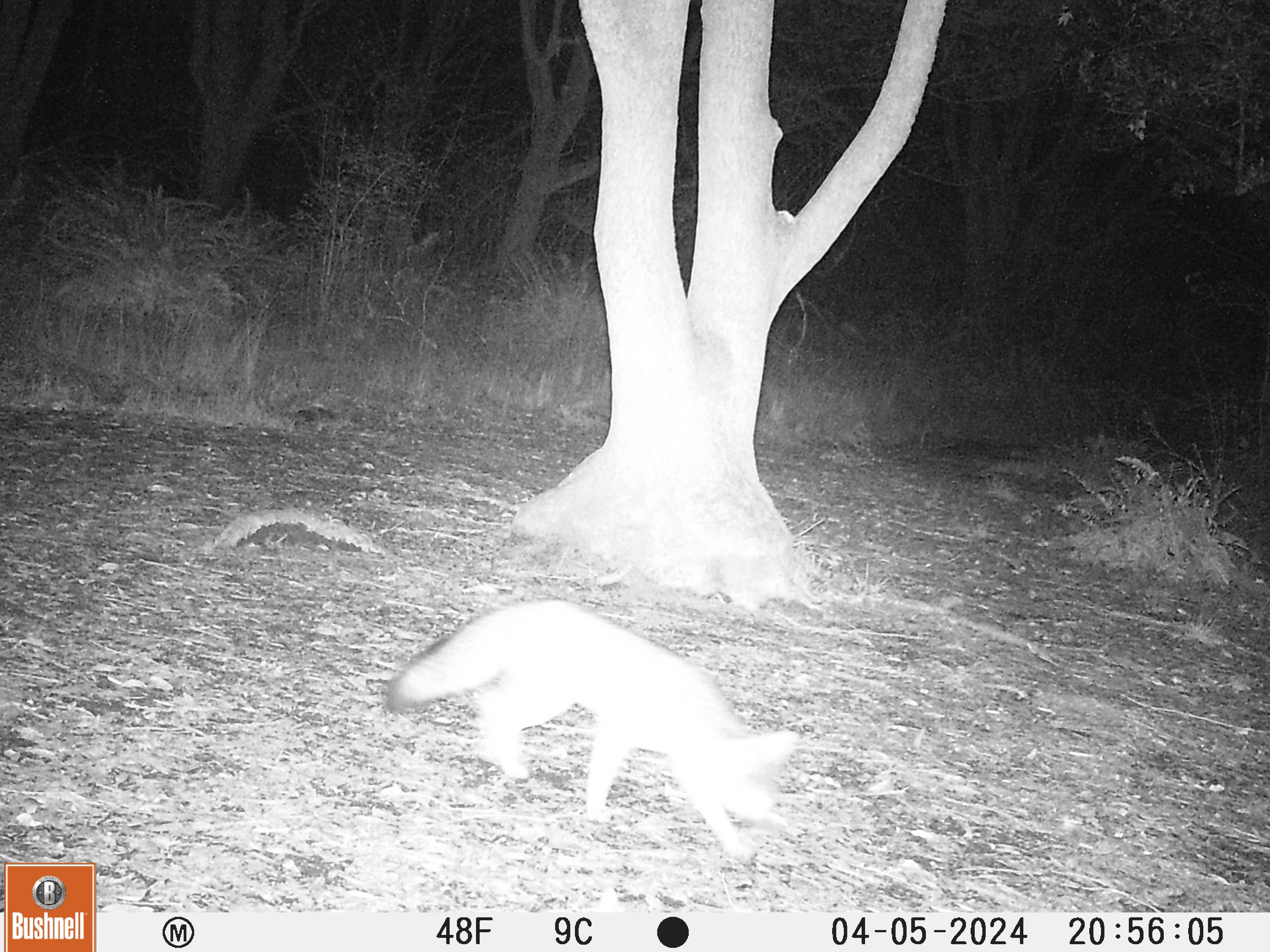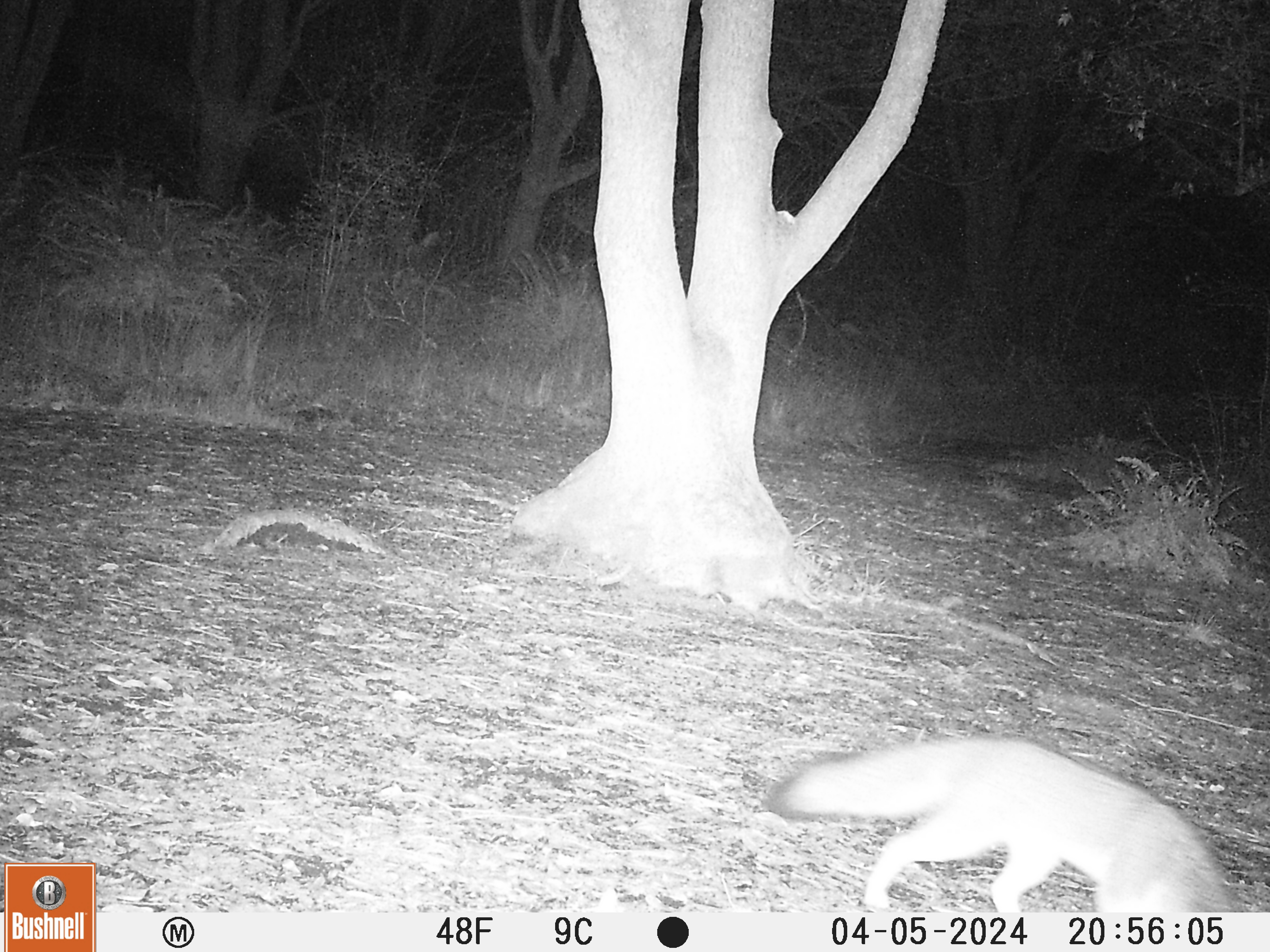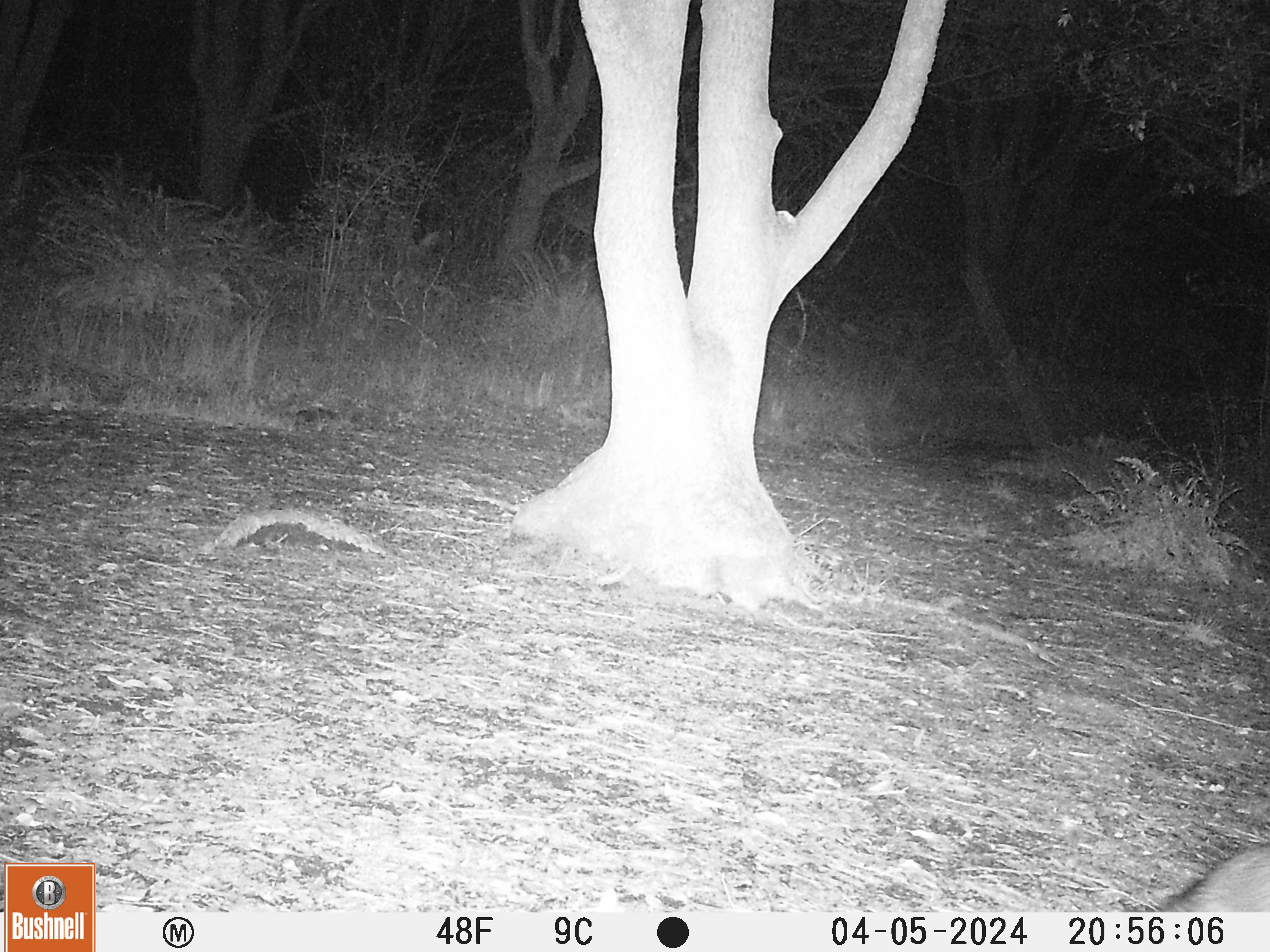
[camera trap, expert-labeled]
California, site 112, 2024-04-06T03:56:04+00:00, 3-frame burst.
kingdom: Animalia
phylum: Chordata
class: Mammalia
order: Carnivora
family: Canidae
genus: Urocyon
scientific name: Urocyon cinereoargenteus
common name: gray fox